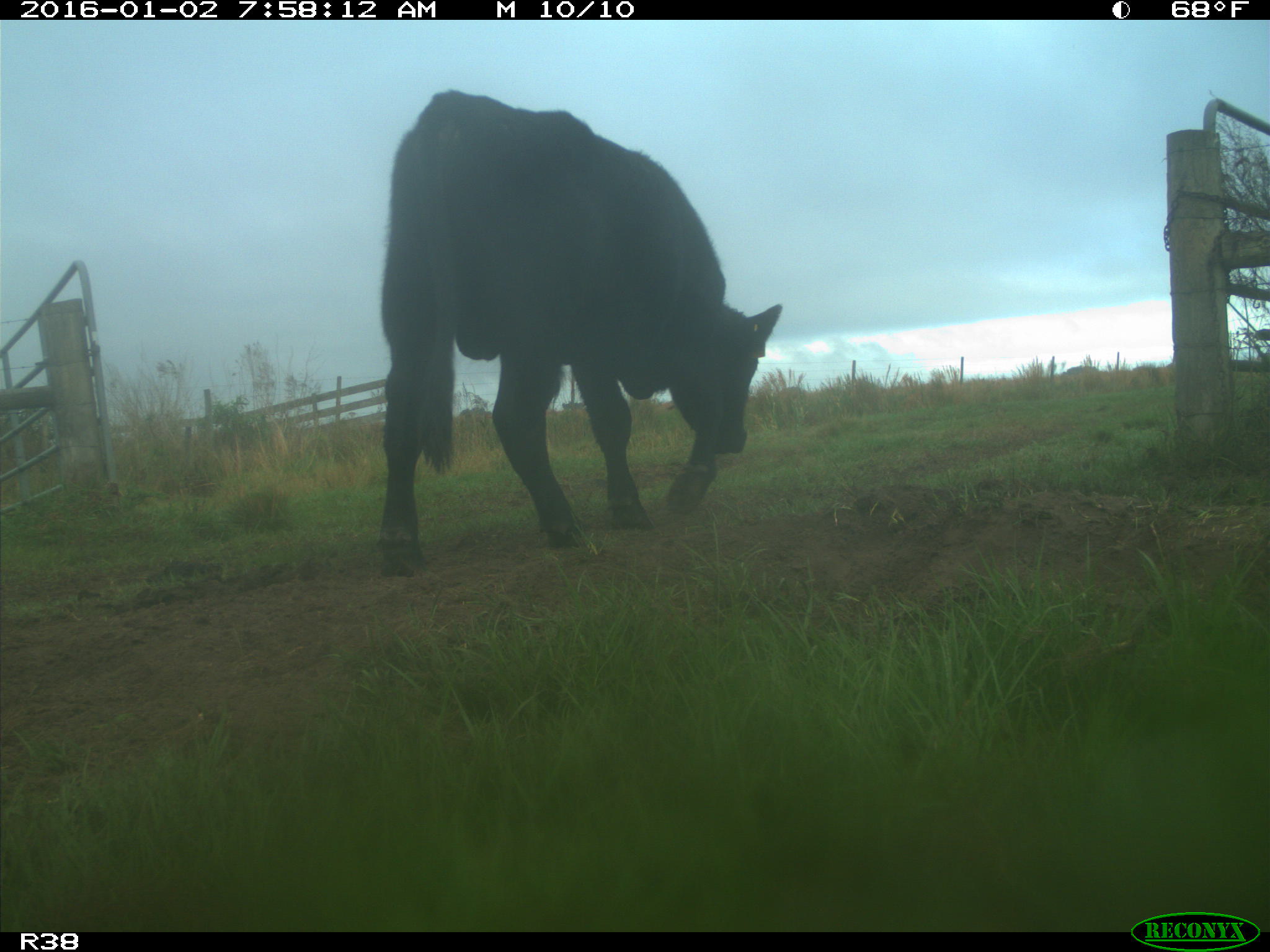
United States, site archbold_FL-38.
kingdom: Animalia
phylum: Chordata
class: Mammalia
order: Artiodactyla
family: Bovidae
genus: Bos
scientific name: Bos taurus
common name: domestic cow